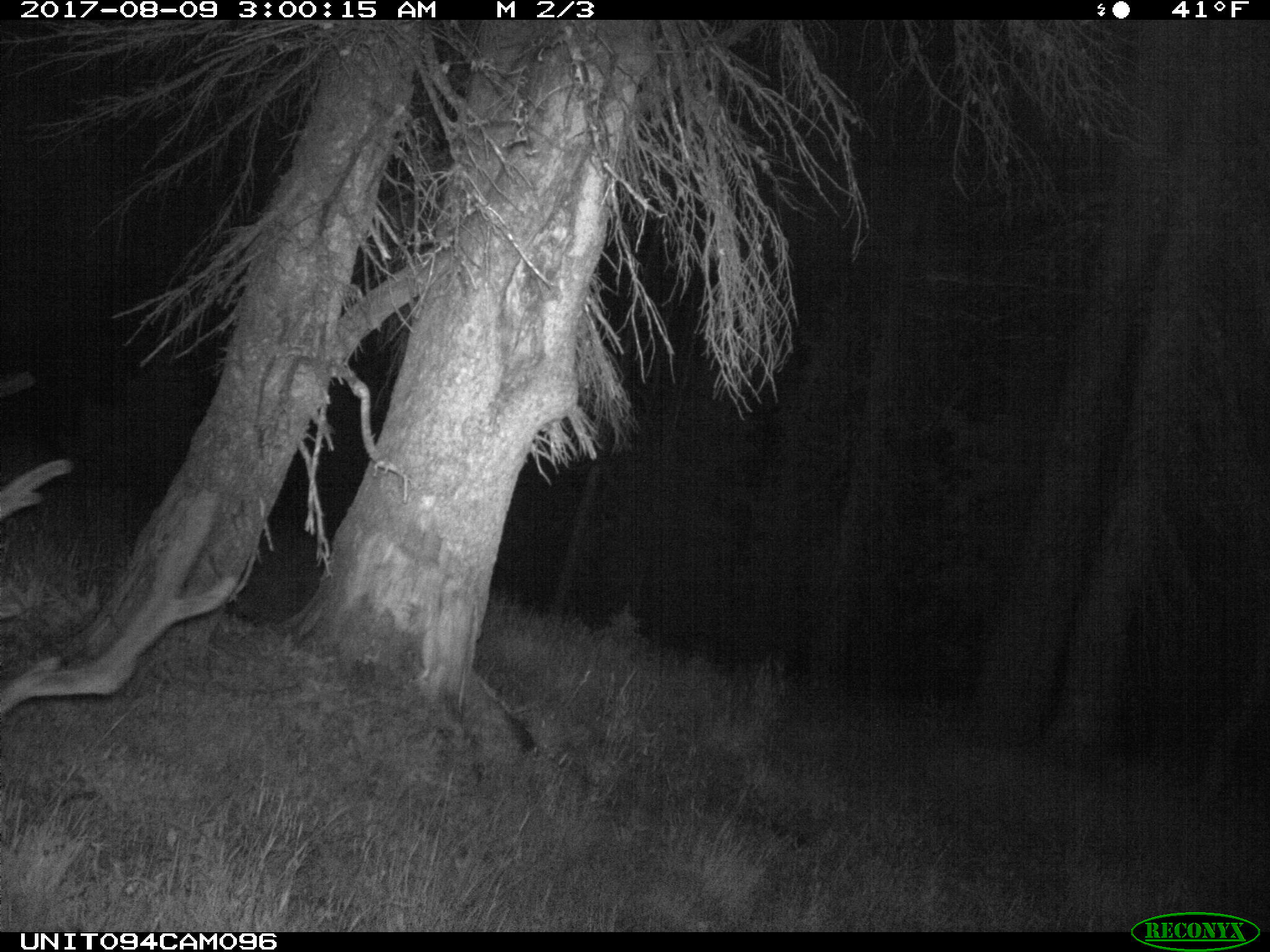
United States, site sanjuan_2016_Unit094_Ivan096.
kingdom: Animalia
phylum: Chordata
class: Mammalia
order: Artiodactyla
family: Cervidae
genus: Odocoileus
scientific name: Odocoileus hemionus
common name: mule deer